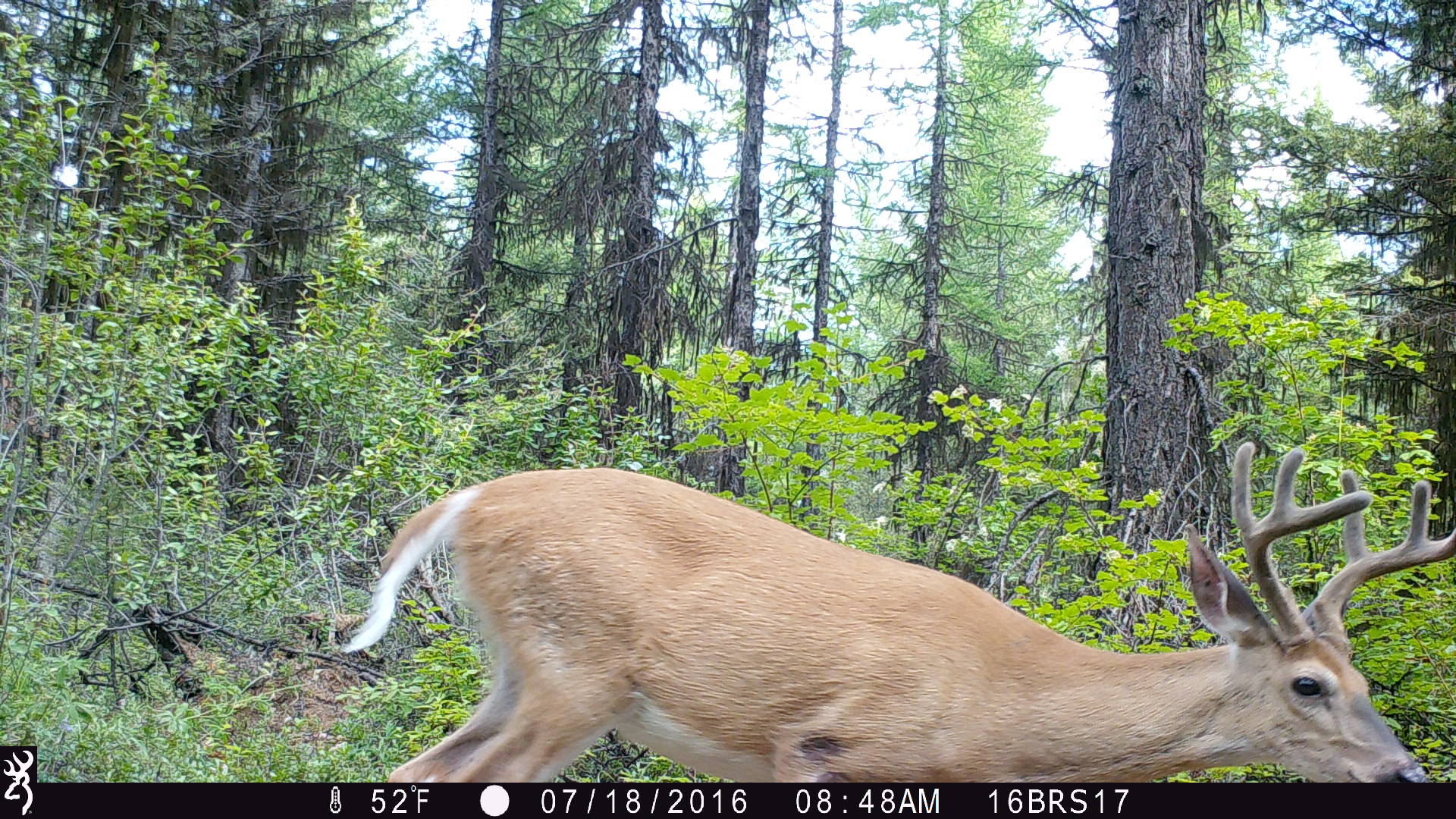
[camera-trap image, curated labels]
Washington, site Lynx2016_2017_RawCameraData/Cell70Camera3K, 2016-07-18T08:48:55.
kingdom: Animalia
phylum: Chordata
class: Mammalia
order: Artiodactyla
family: Cervidae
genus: Odocoileus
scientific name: Odocoileus virginianus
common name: white-tailed deer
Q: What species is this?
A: Odocoileus virginianus (white-tailed deer).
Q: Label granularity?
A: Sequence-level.